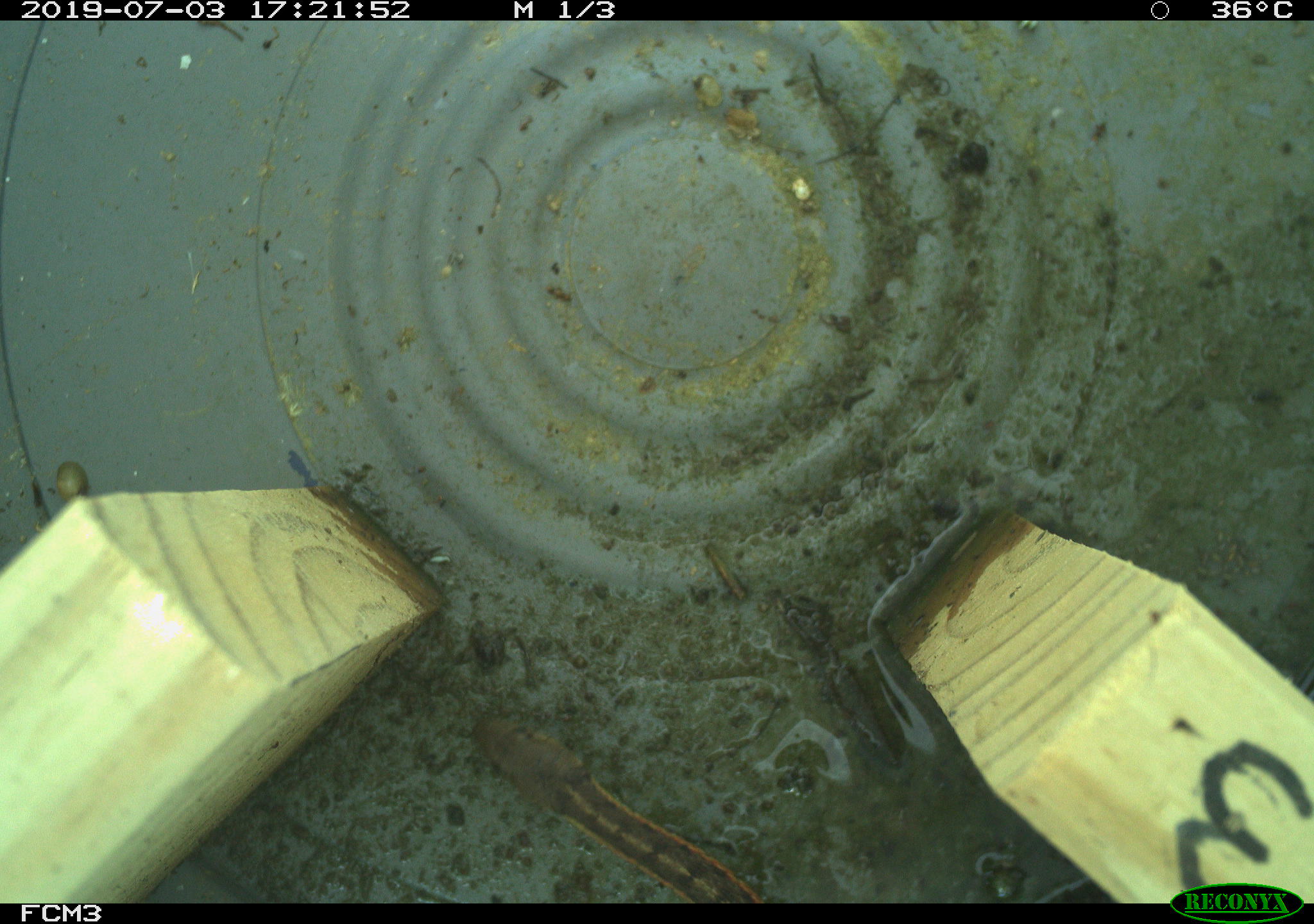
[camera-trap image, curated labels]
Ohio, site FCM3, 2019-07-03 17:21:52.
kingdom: Animalia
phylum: Chordata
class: Reptilia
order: Squamata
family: Colubridae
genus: Thamnophis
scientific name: Thamnophis sirtalis sirtalis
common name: eastern gartersnake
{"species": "eastern gartersnake (Thamnophis sirtalis sirtalis)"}